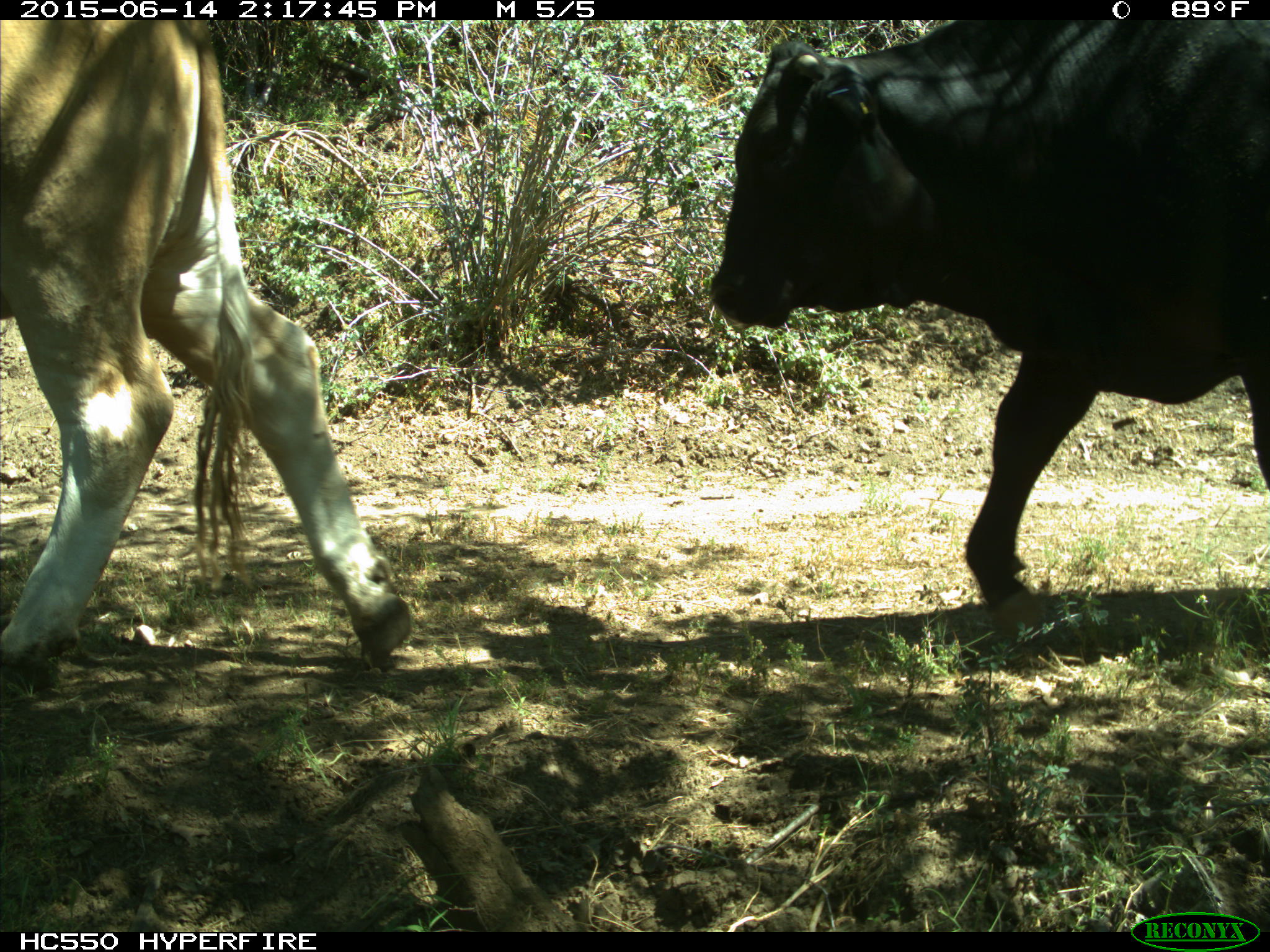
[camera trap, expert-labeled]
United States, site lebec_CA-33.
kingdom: Animalia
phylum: Chordata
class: Mammalia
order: Artiodactyla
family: Bovidae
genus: Bos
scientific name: Bos taurus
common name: domestic cow